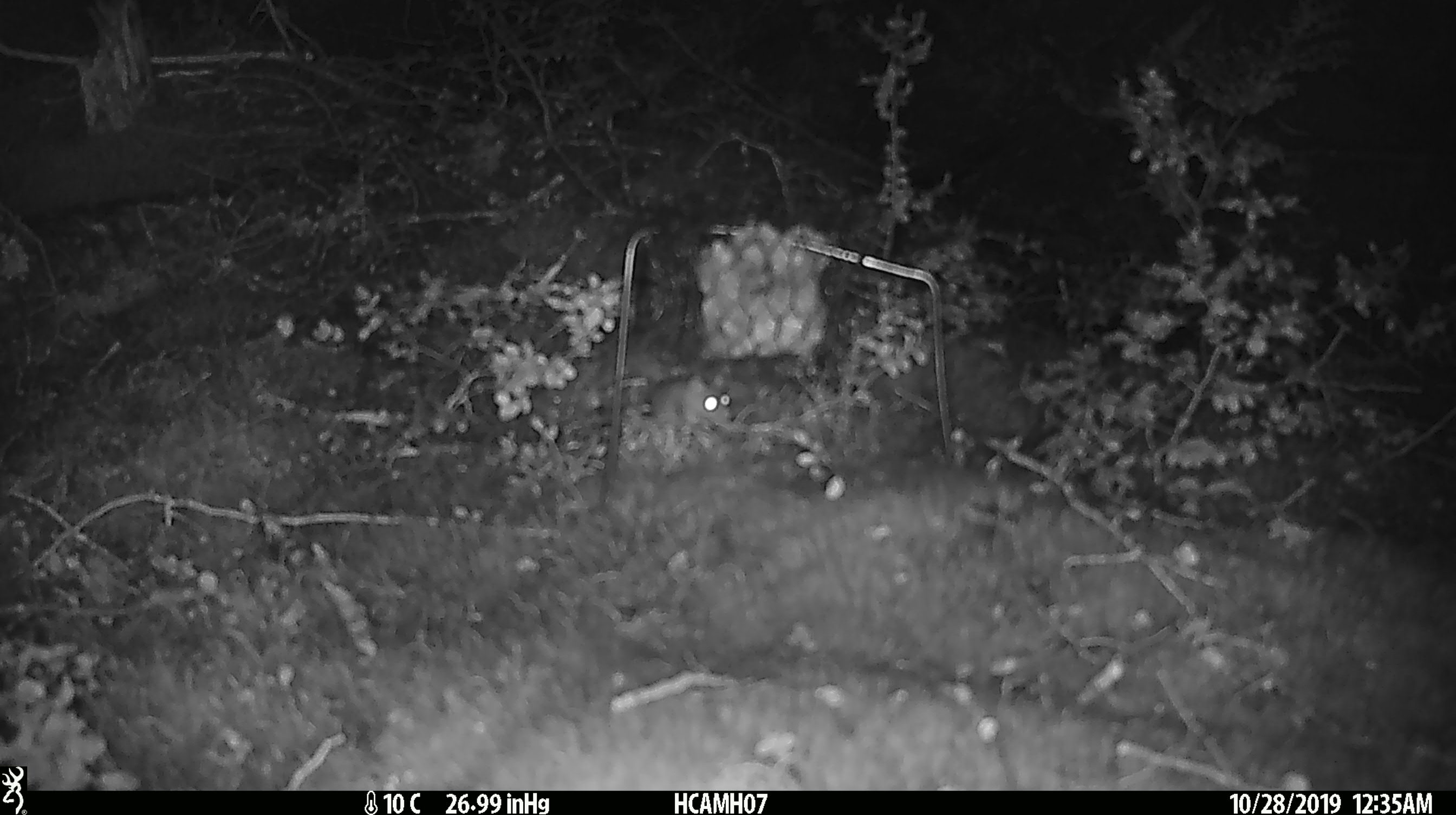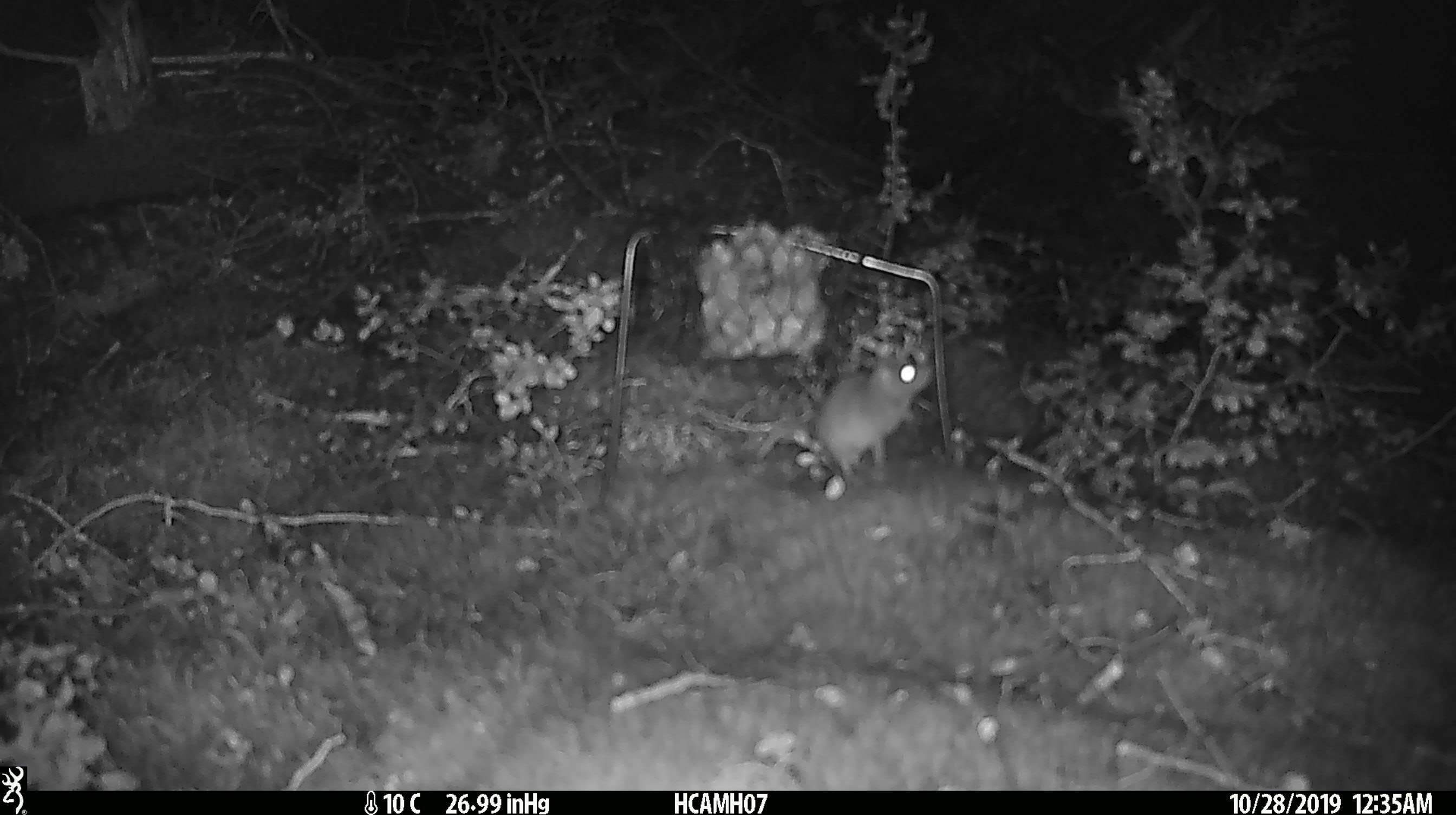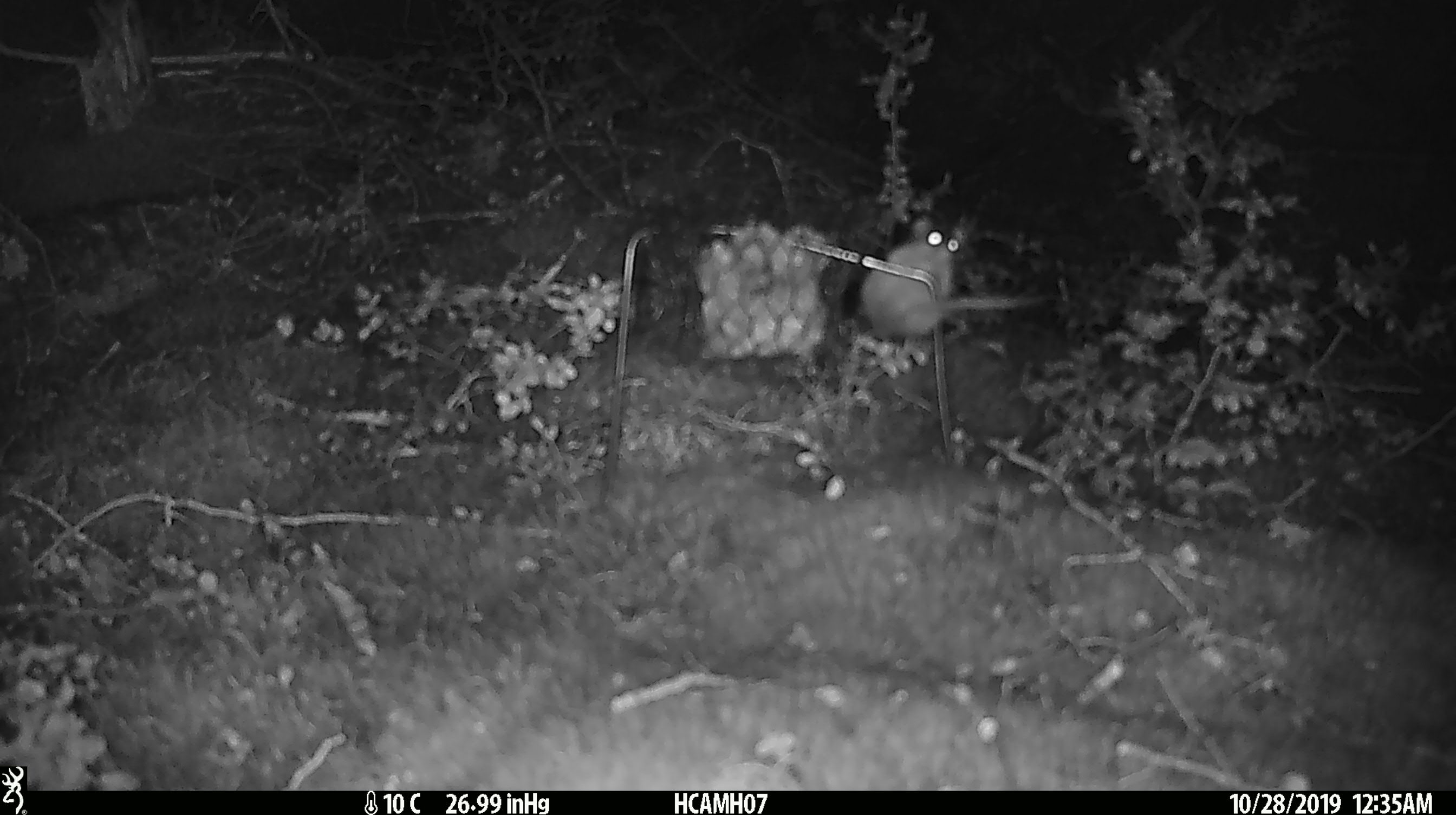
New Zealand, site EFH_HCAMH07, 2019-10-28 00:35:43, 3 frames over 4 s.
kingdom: Animalia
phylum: Chordata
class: Mammalia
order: Rodentia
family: Muridae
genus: Mus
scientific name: Mus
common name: mouse